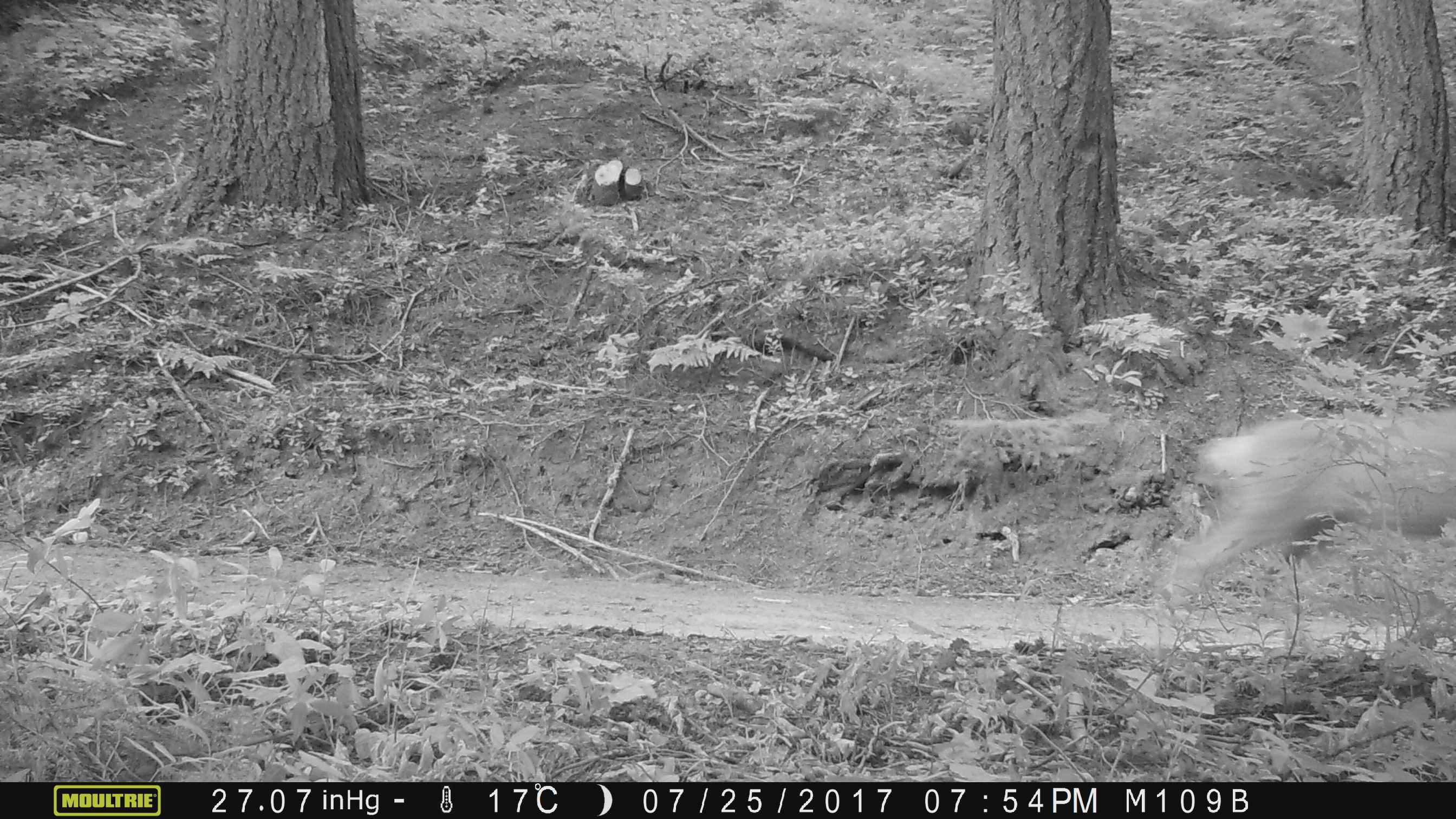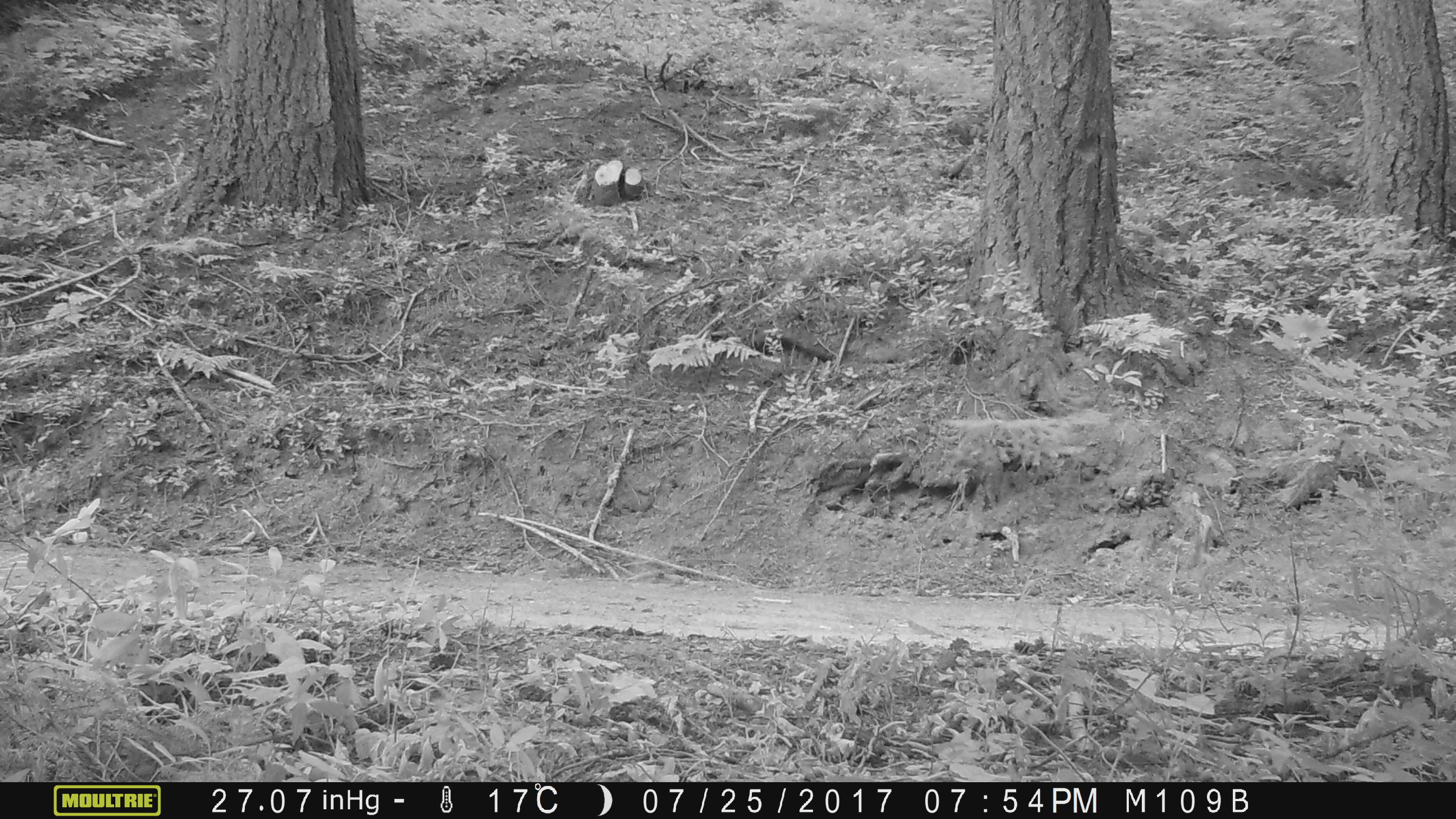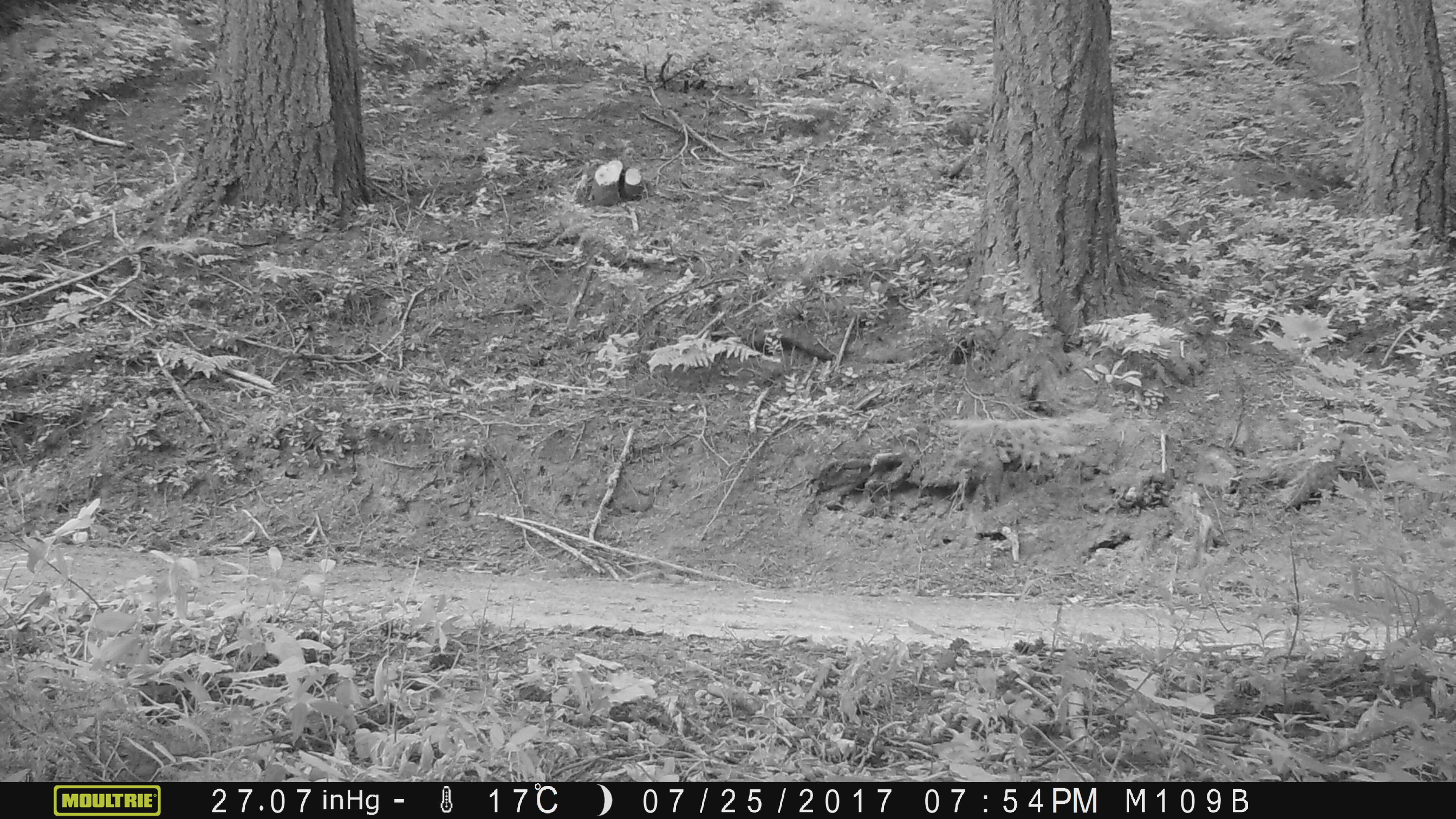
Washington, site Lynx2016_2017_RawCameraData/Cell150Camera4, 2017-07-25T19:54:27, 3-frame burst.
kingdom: Animalia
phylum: Chordata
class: Mammalia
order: Artiodactyla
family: Cervidae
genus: Odocoileus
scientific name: Odocoileus hemionus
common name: mule deer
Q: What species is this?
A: Odocoileus hemionus (mule deer).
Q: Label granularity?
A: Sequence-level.